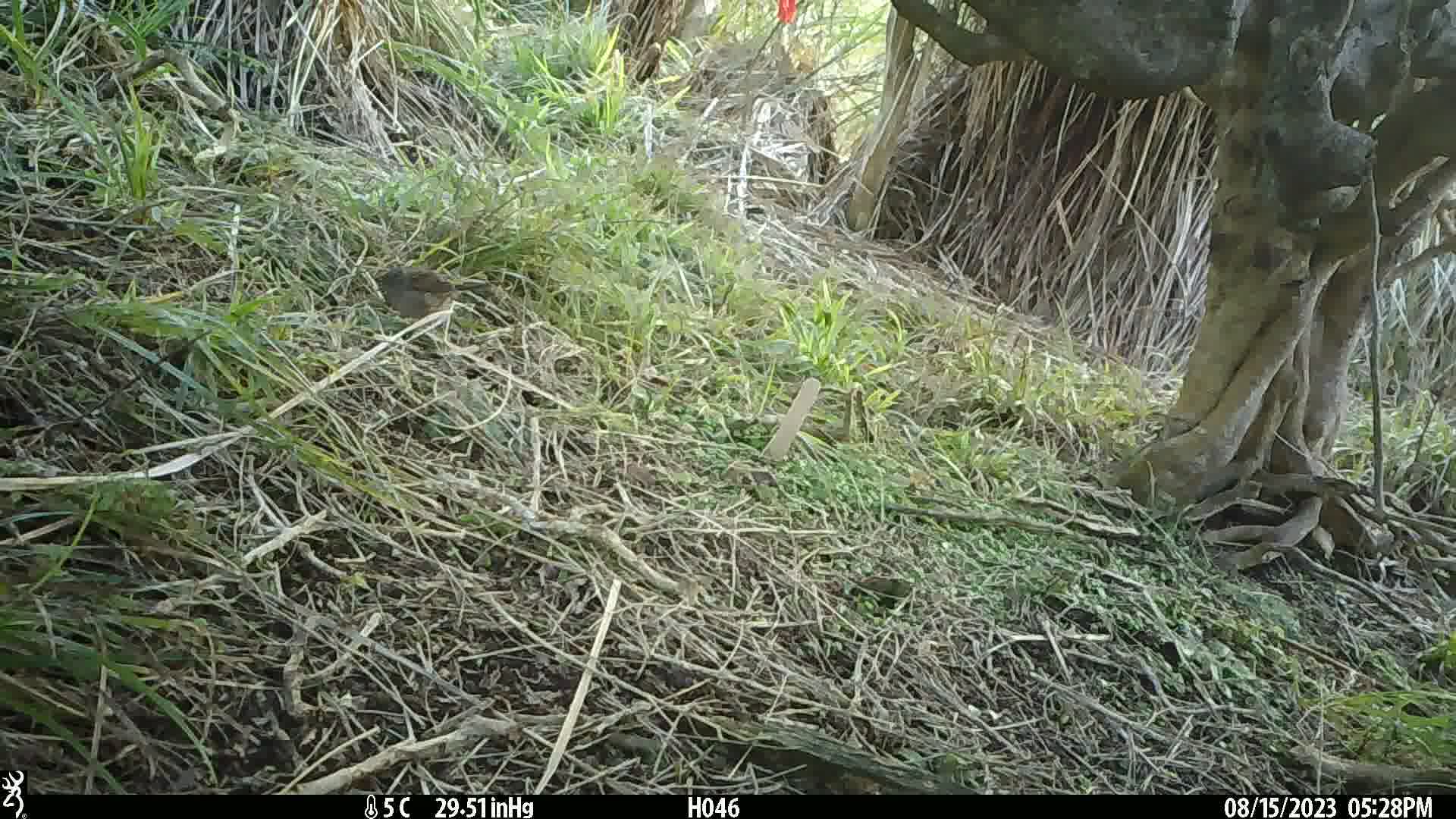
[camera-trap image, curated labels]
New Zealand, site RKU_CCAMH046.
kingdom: Animalia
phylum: Chordata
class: Aves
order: Passeriformes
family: Prunellidae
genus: Prunella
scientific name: Prunella modularis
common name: dunnock